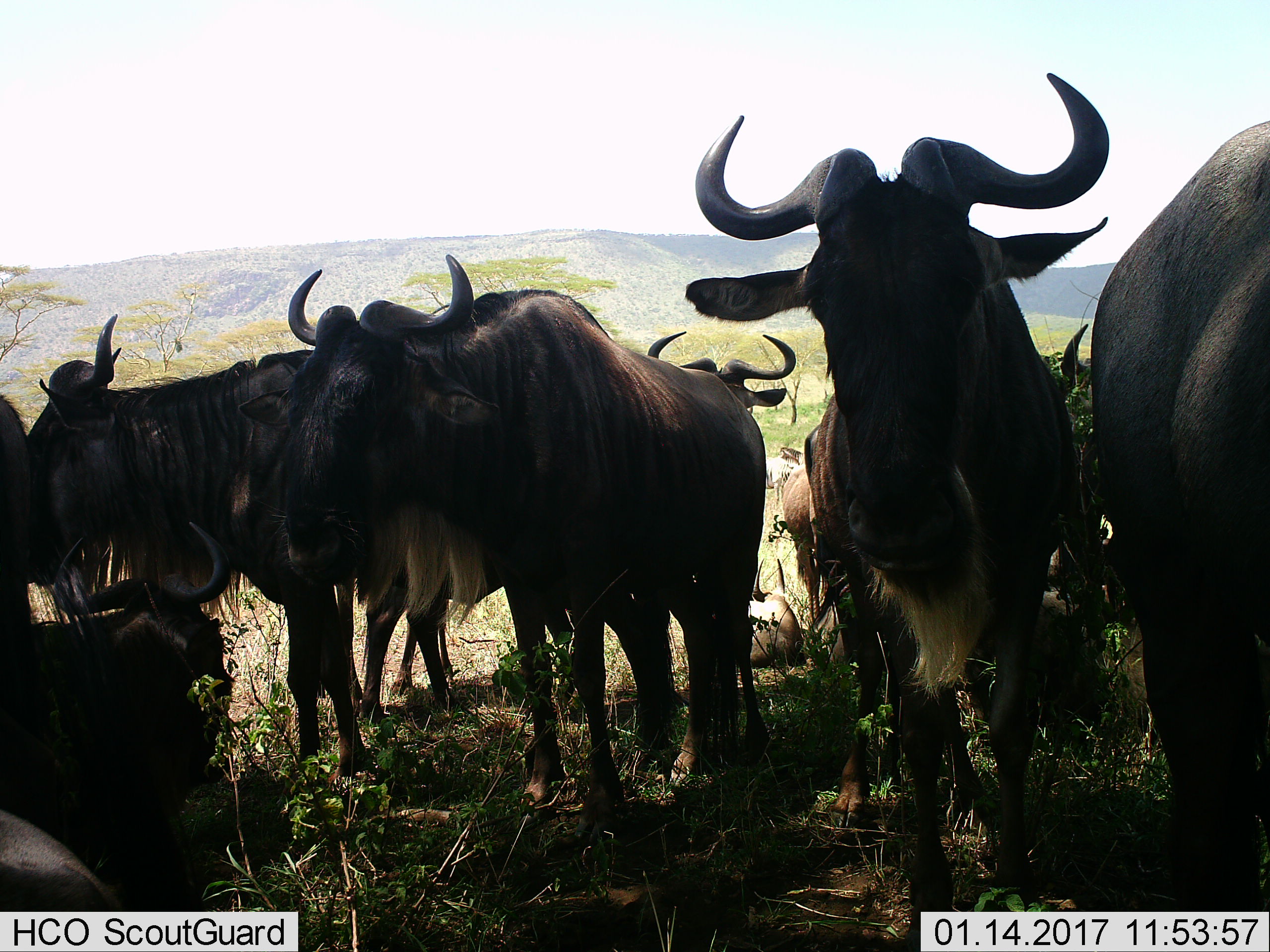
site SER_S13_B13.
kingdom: Animalia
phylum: Chordata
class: Mammalia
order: Artiodactyla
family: Bovidae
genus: Connochaetes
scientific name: Connochaetes taurinus taurinus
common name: blue wildebeest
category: wildebeestblue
Wildebeestblue (blue wildebeest) (Connochaetes taurinus taurinus), count 7. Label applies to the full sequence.